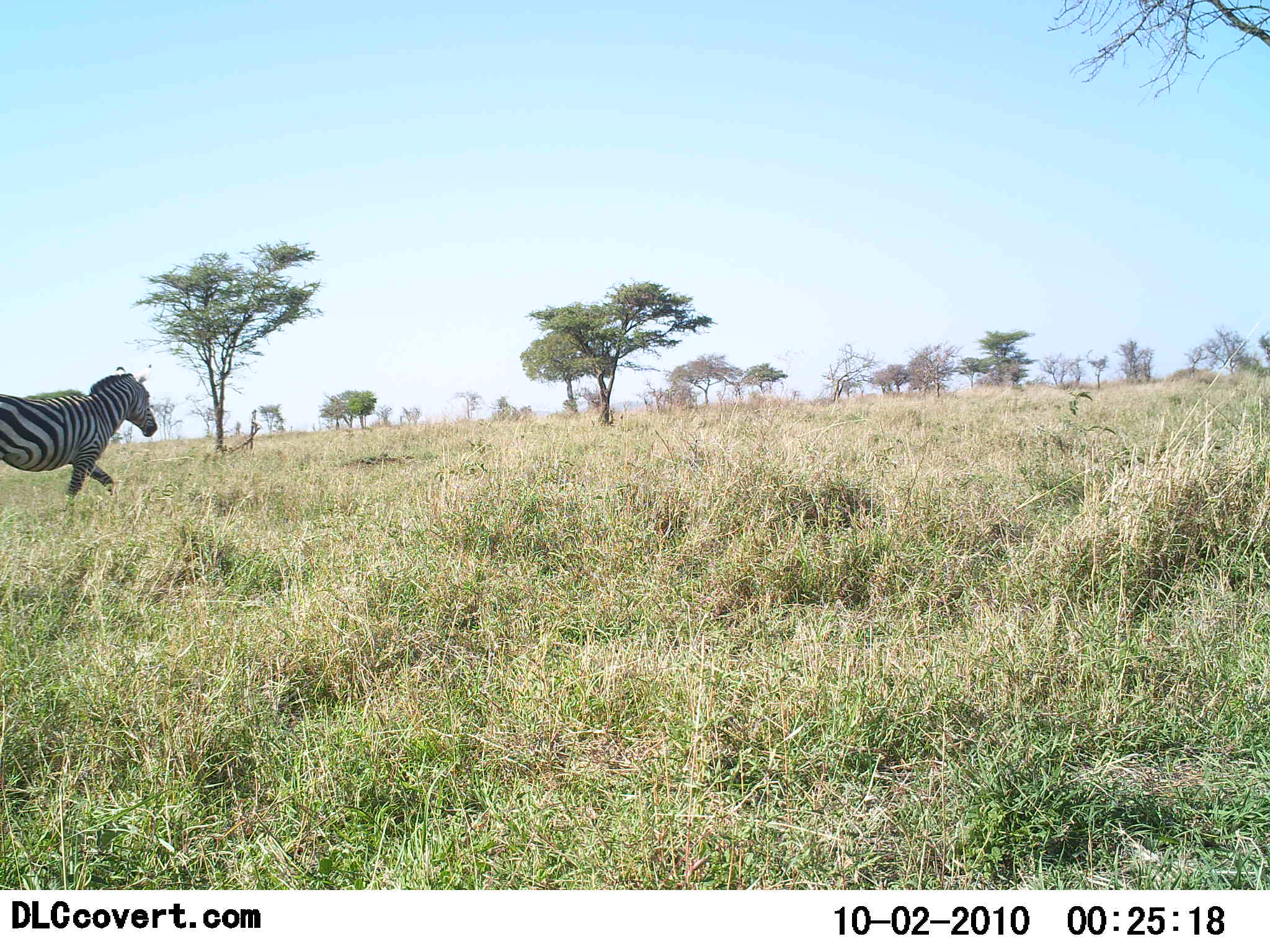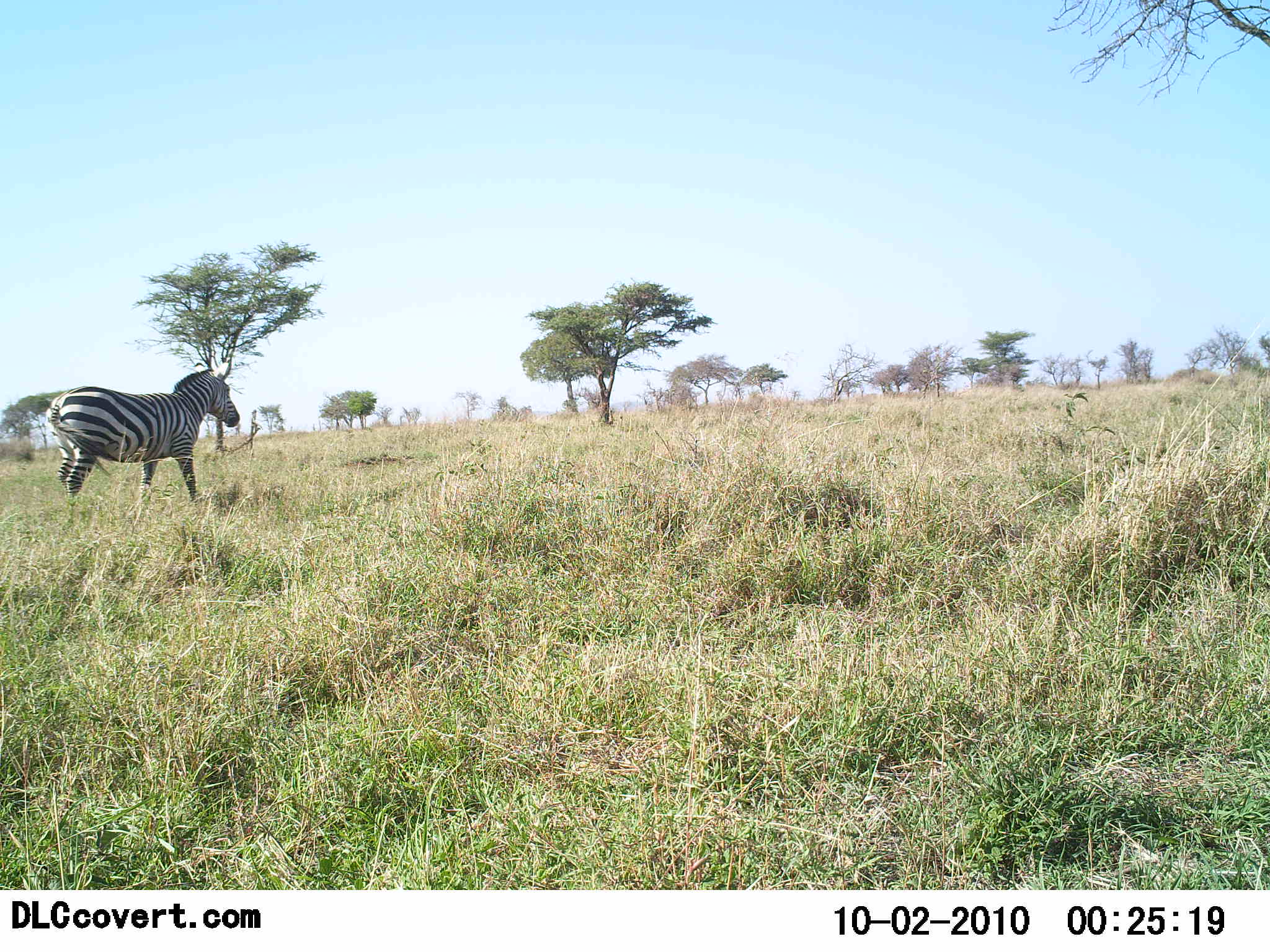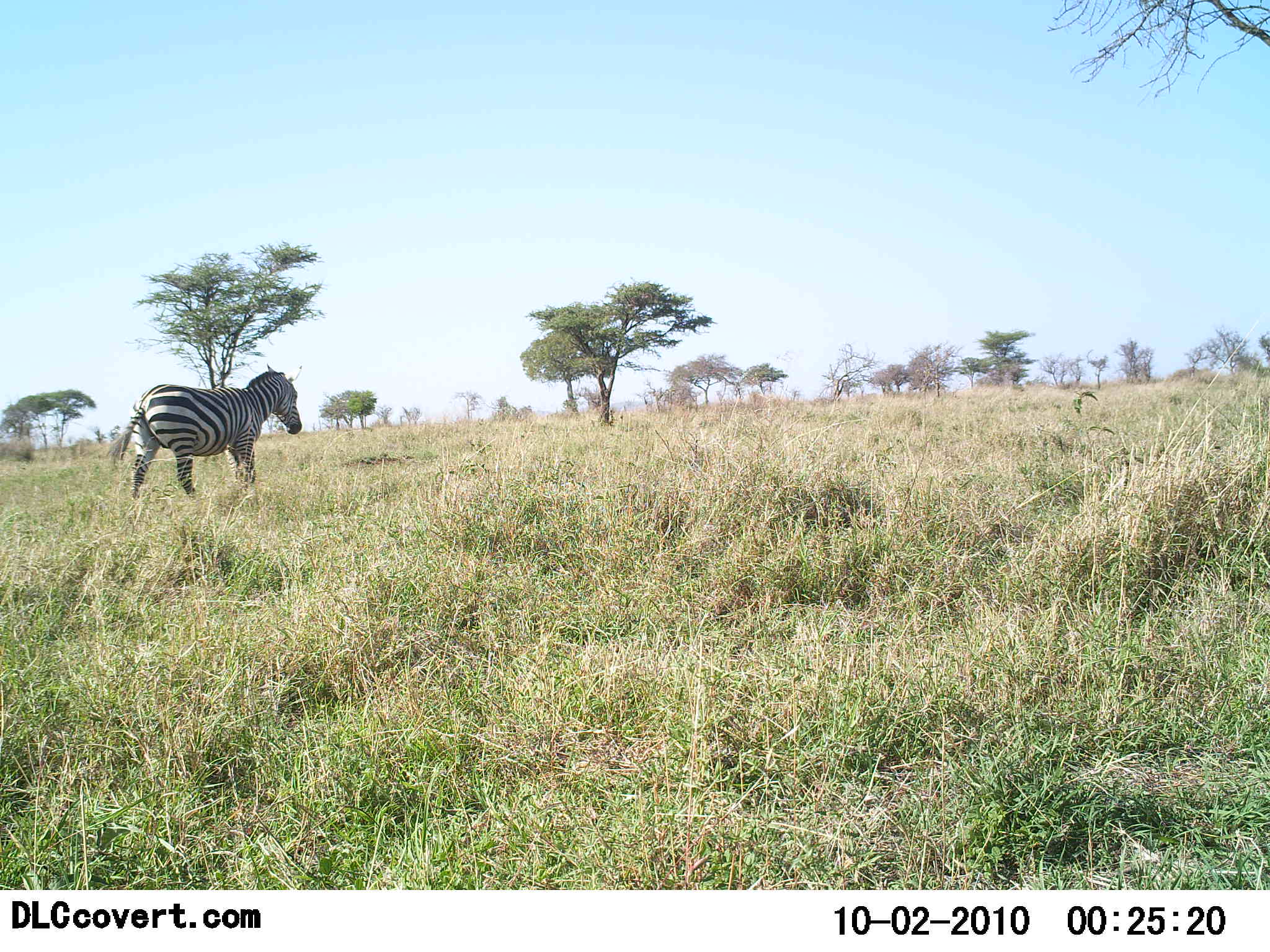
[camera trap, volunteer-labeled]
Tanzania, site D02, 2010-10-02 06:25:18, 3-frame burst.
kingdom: Animalia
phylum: Chordata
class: Mammalia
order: Perissodactyla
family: Equidae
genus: Equus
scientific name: Equus quagga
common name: plains zebra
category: zebra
Zebra (plains zebra) (Equus quagga), count 1. Behavior (volunteer vote fractions): standing 20%, resting 0%, moving 93%, interacting 0%. Young present (vote fraction): 0%. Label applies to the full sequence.